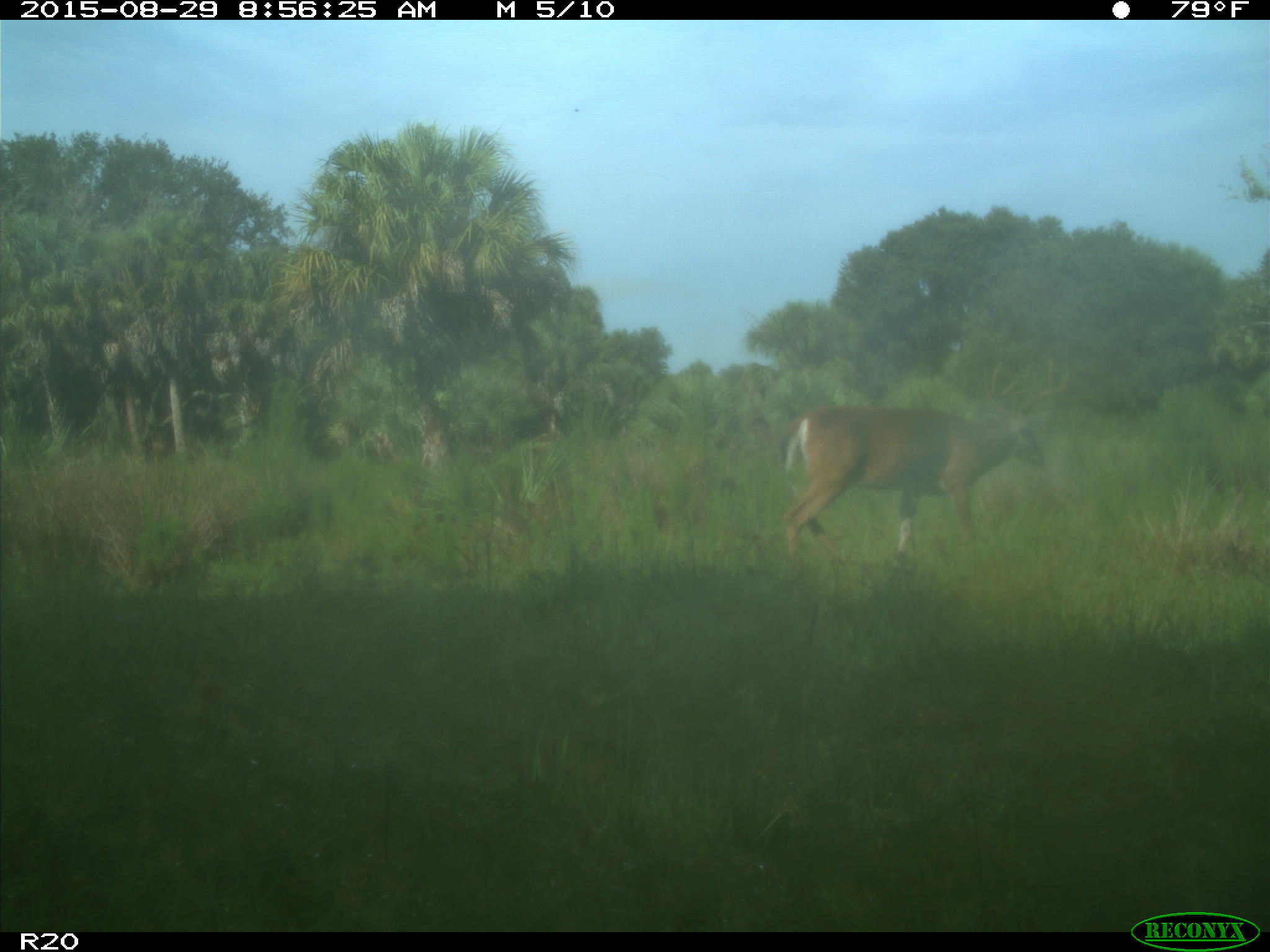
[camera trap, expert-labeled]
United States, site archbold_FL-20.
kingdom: Animalia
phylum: Chordata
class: Mammalia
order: Artiodactyla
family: Cervidae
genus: Odocoileus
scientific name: Odocoileus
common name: deer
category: unidentified deer